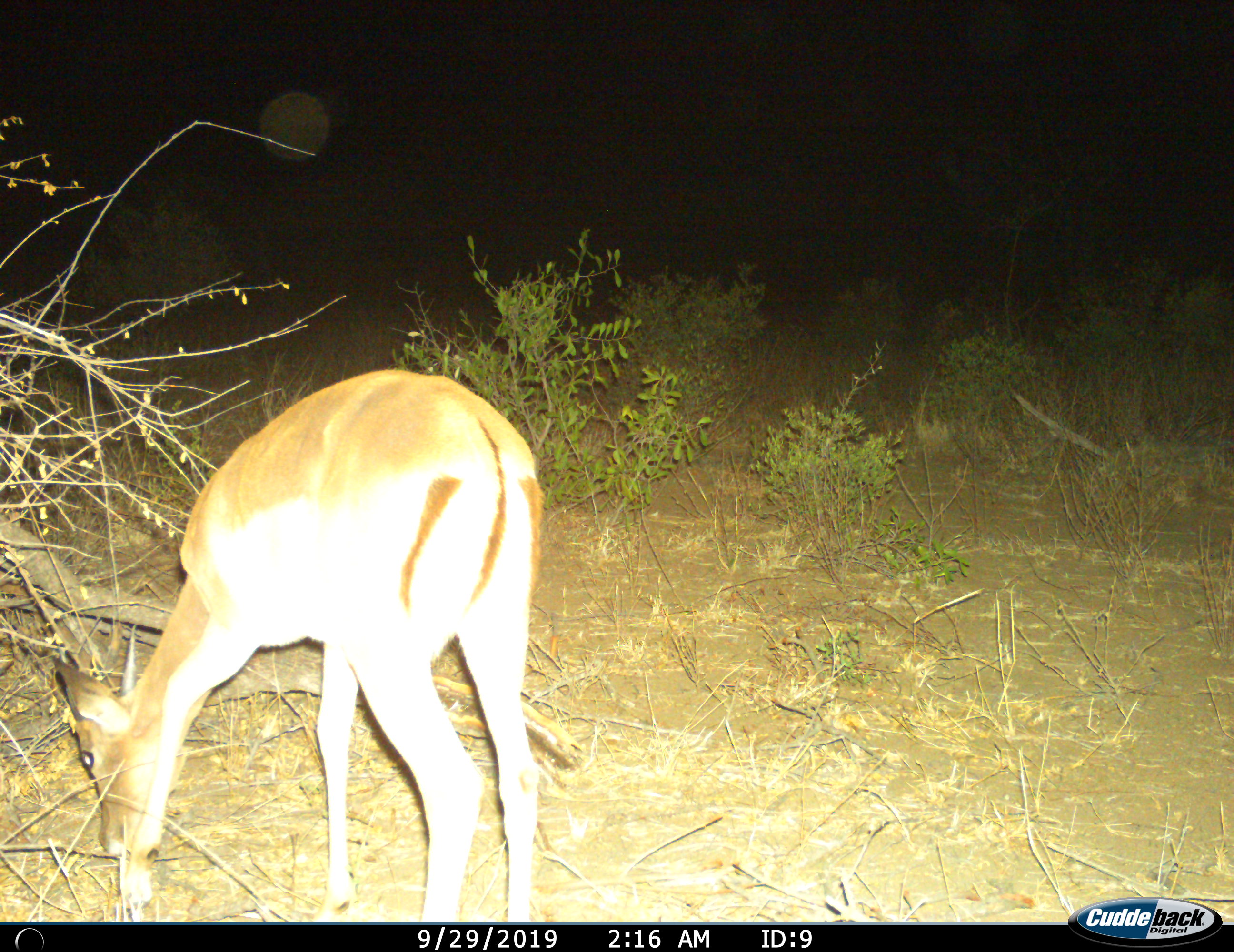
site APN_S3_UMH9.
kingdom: Animalia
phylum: Chordata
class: Mammalia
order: Artiodactyla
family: Bovidae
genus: Aepyceros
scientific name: Aepyceros melampus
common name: impala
Impala (Aepyceros melampus), count 1. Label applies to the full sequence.